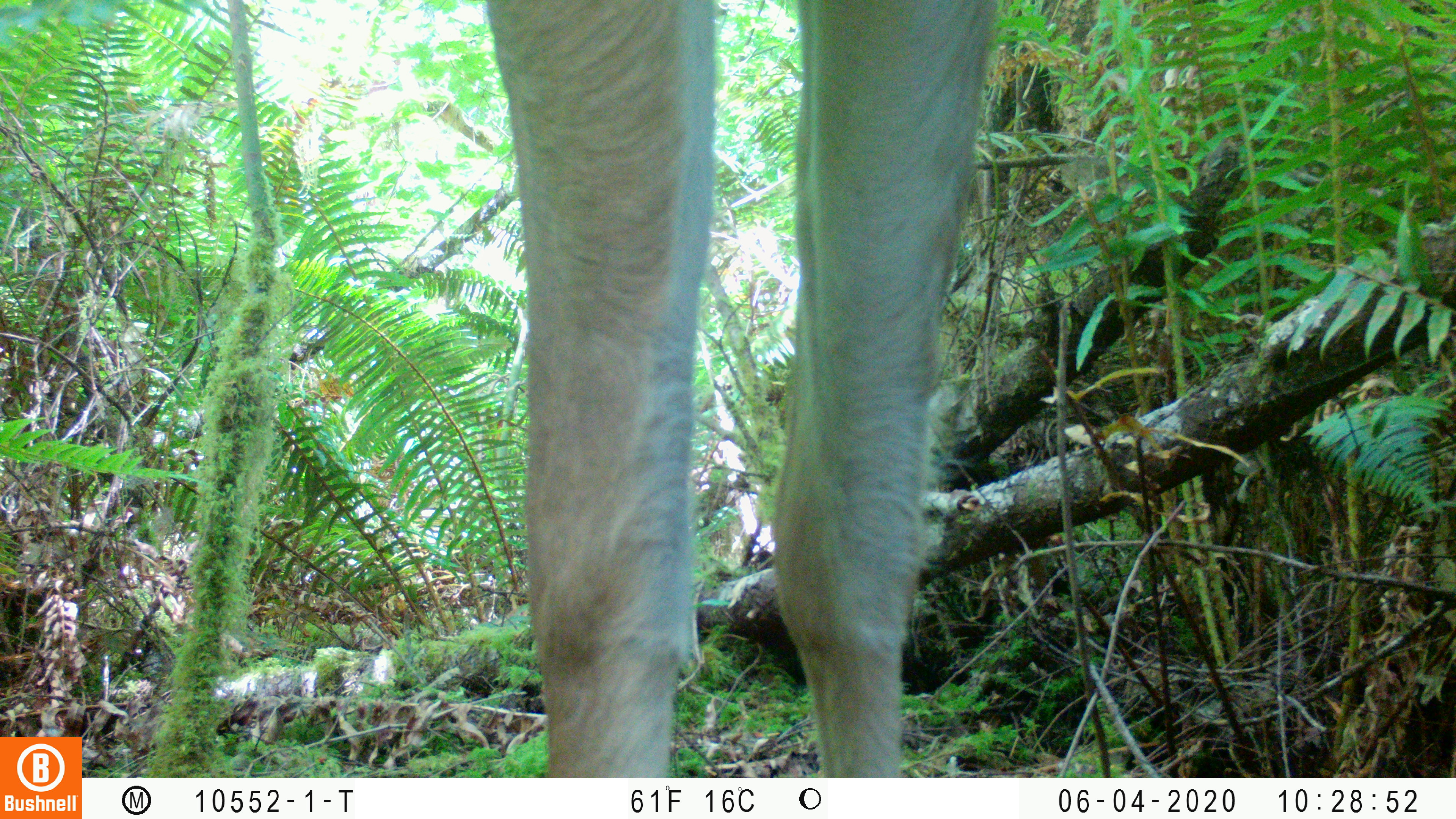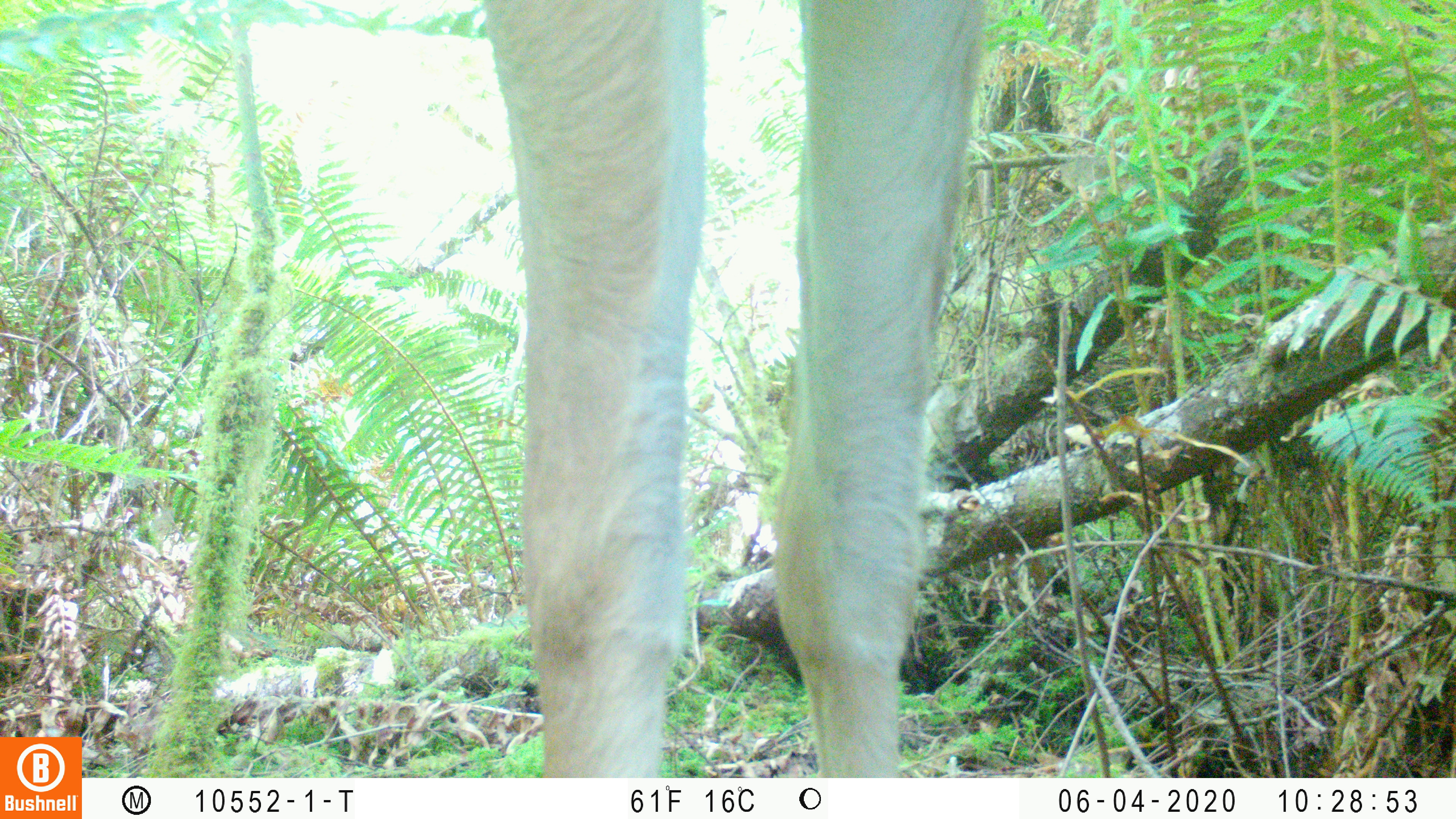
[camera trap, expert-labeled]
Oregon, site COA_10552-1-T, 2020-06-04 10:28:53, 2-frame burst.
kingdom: Animalia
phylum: Chordata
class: Mammalia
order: Artiodactyla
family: Cervidae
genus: Odocoileus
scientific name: Odocoileus hemionus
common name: black-tailed deer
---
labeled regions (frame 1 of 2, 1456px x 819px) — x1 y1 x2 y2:
black-tailed deer: 476 1 1007 768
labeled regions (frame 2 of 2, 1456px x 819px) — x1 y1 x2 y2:
black-tailed deer: 478 0 994 768